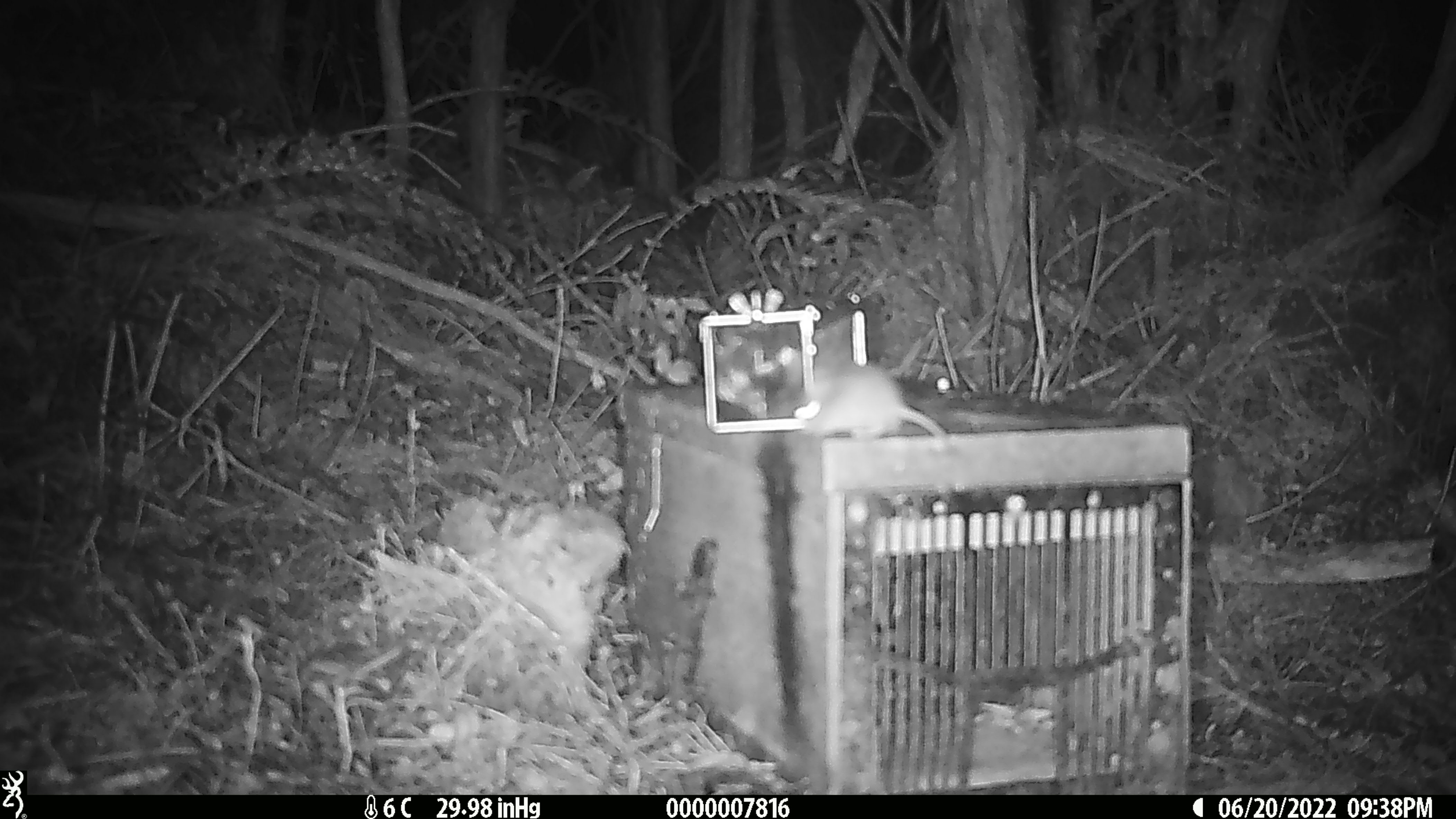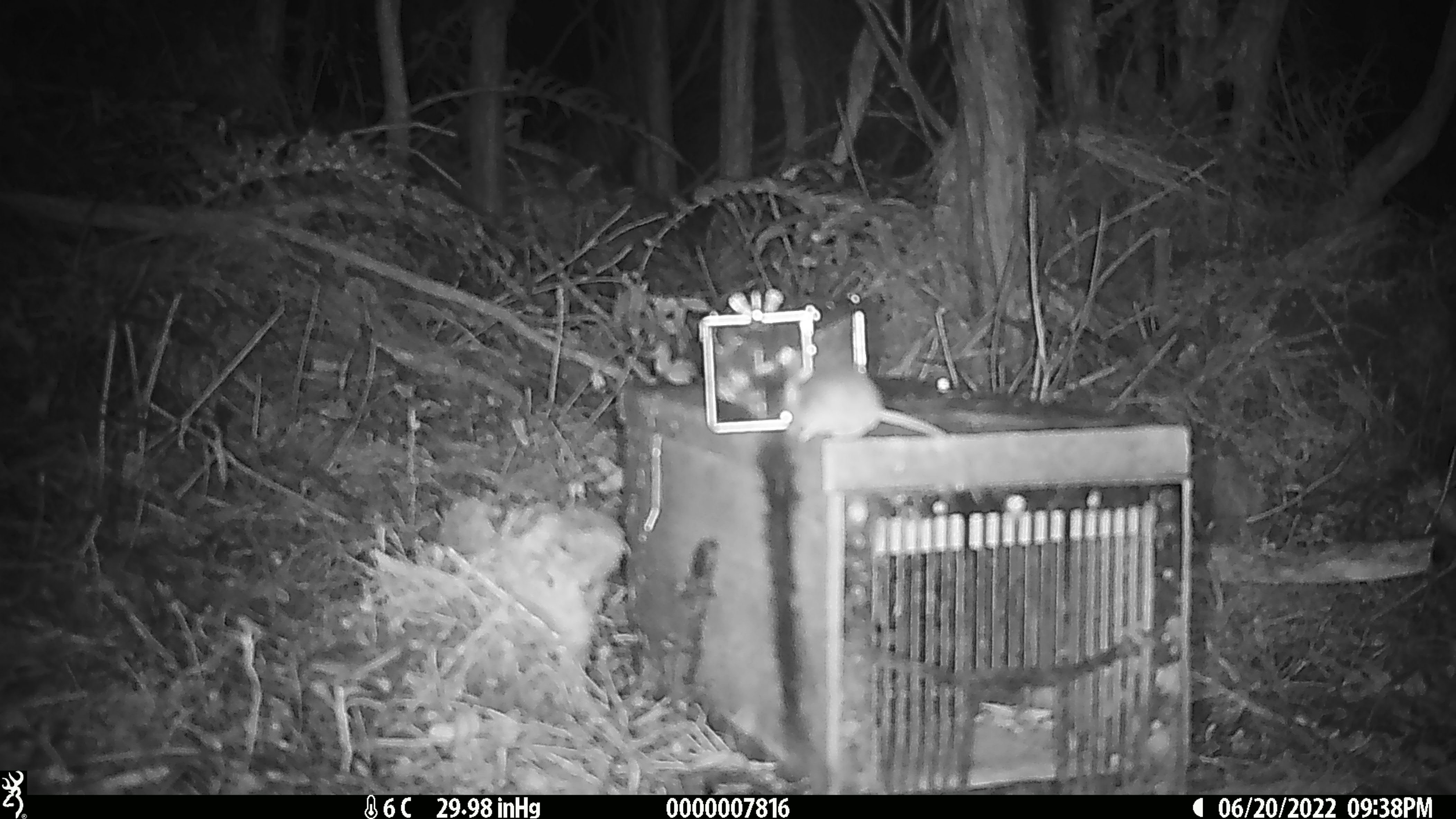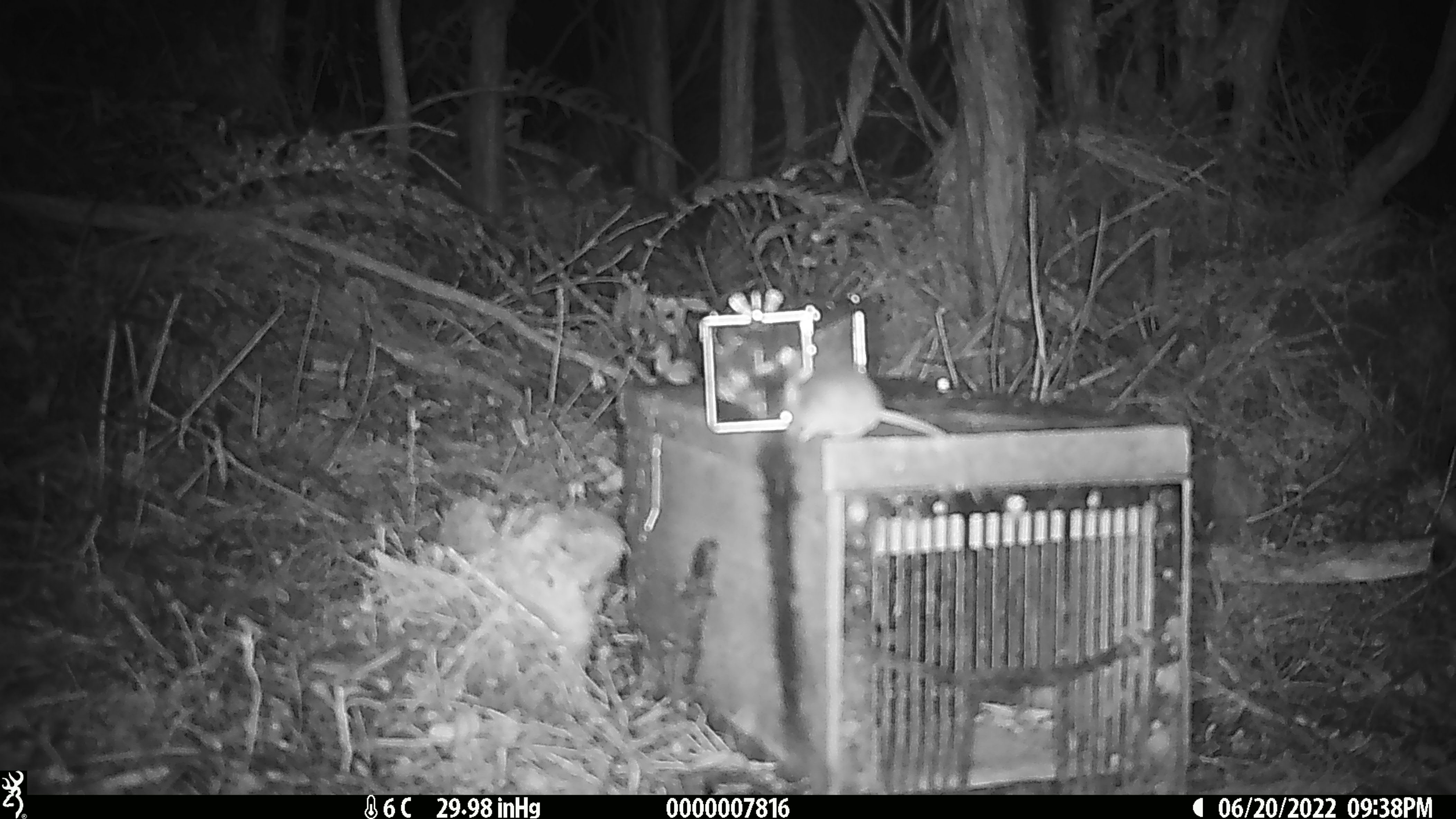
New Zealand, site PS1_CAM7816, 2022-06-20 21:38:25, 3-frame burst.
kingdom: Animalia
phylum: Chordata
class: Mammalia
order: Rodentia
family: Muridae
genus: Mus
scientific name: Mus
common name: mouse